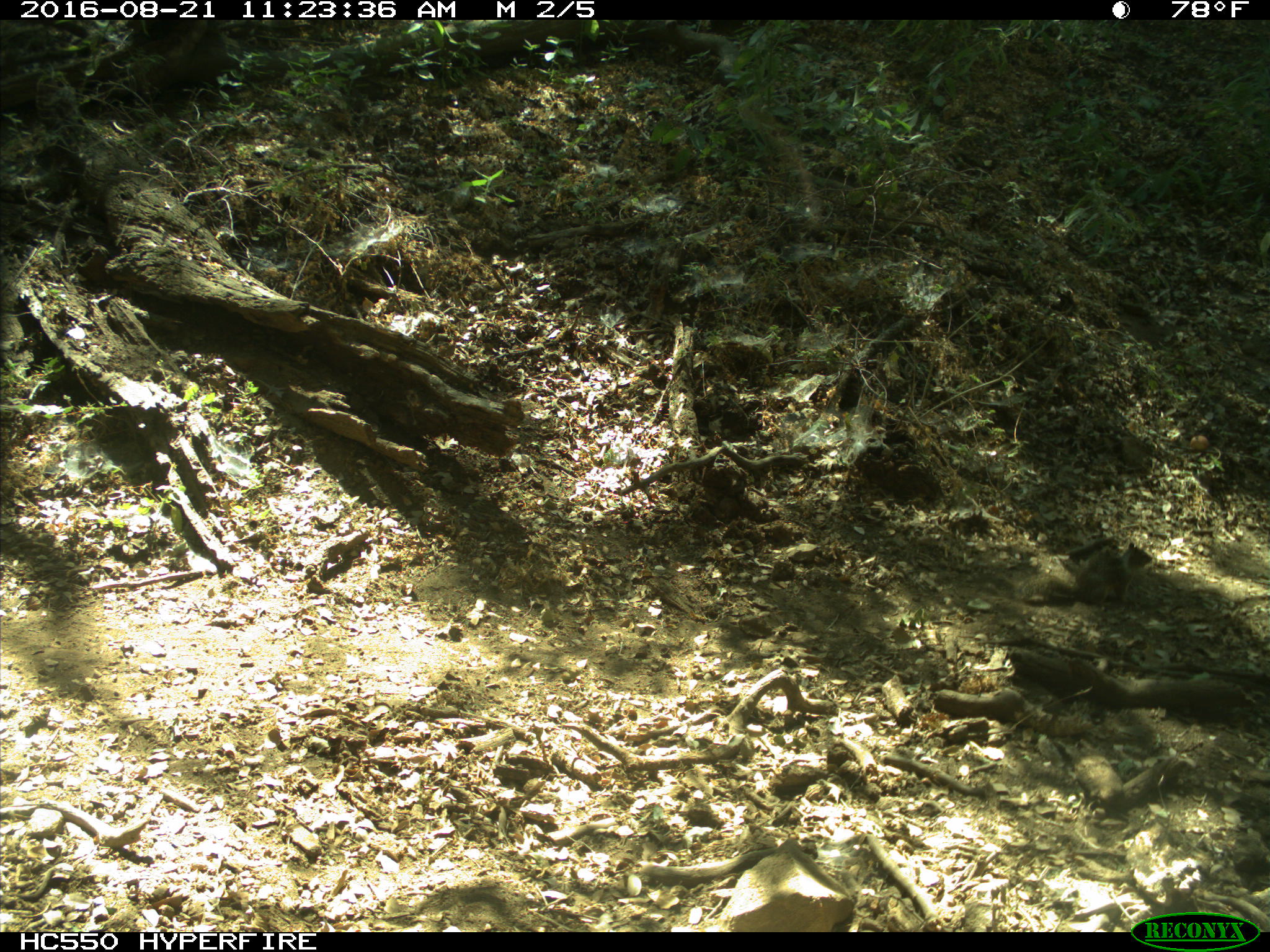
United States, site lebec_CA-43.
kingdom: Animalia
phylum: Chordata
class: Mammalia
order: Rodentia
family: Sciuridae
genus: Otospermophilus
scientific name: Otospermophilus beecheyi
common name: california ground squirrel